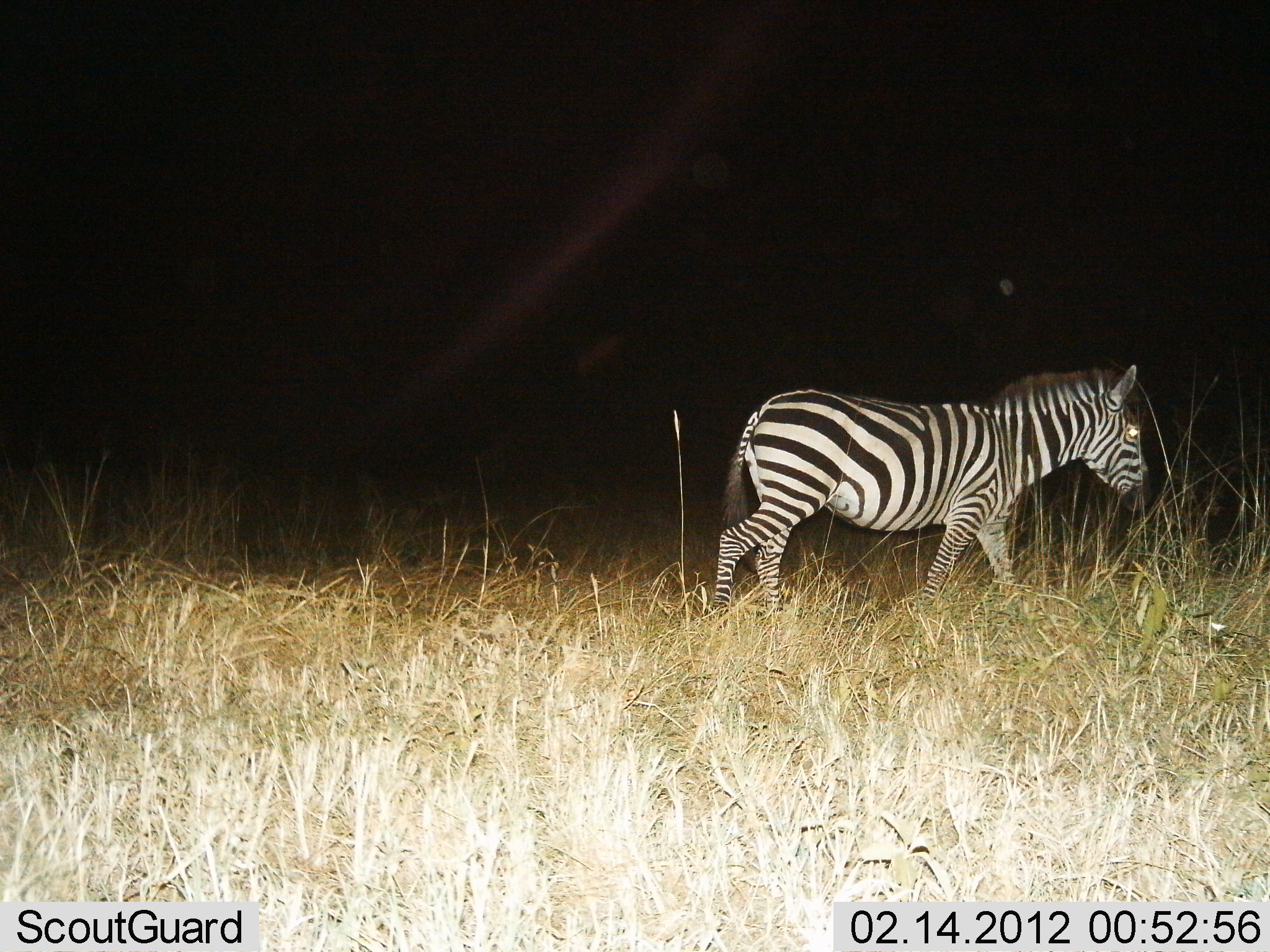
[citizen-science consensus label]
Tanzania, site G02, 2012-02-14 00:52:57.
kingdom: Animalia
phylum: Chordata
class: Mammalia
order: Perissodactyla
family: Equidae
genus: Equus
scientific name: Equus quagga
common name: plains zebra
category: zebra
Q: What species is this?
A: Zebra (plains zebra) (Equus quagga).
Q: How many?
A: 1.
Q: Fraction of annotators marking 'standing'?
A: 19%.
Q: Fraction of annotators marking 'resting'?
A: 0%.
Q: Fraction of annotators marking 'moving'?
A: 81%.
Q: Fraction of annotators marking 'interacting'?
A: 0%.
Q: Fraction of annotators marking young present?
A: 0%.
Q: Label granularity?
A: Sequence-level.